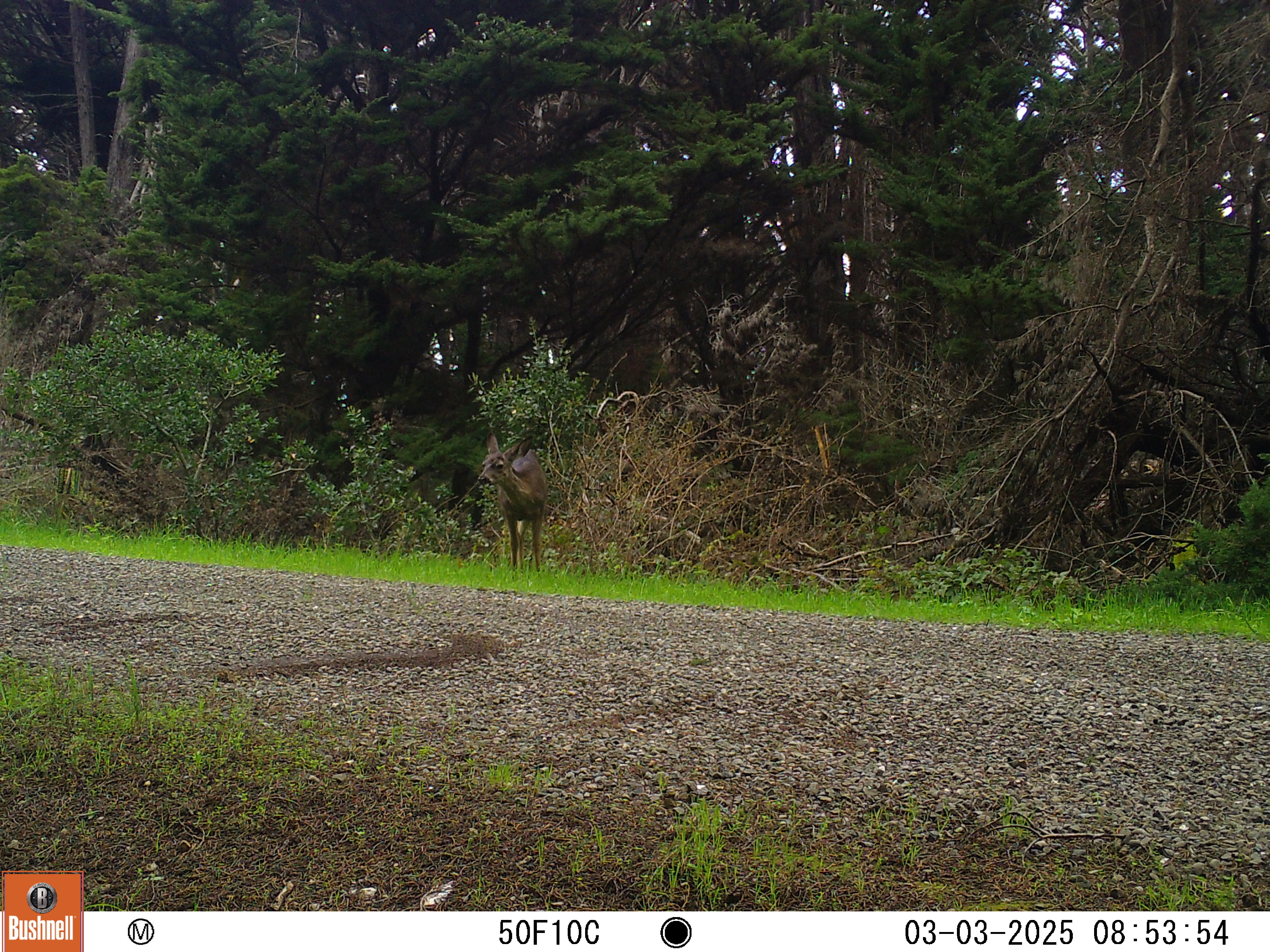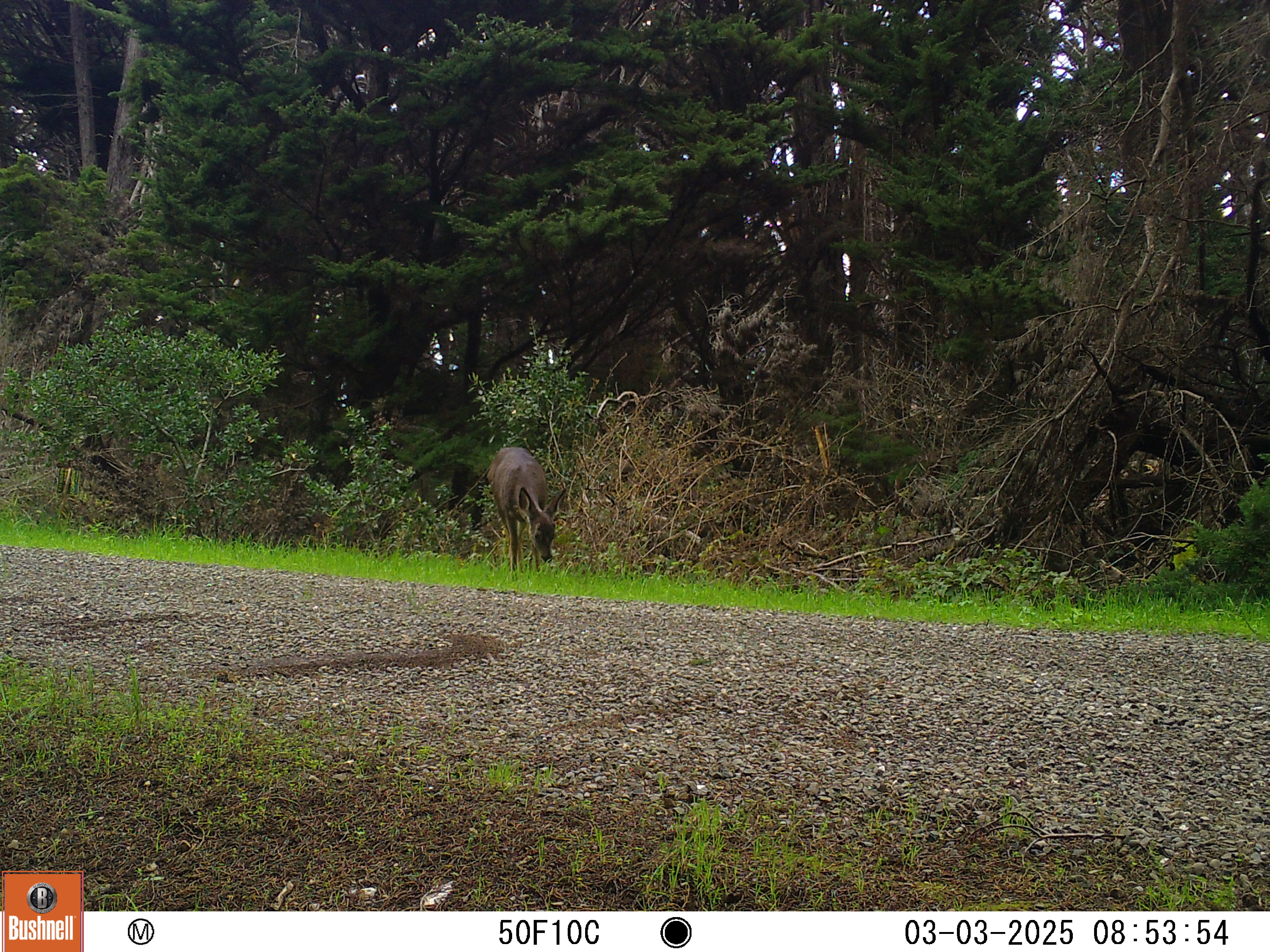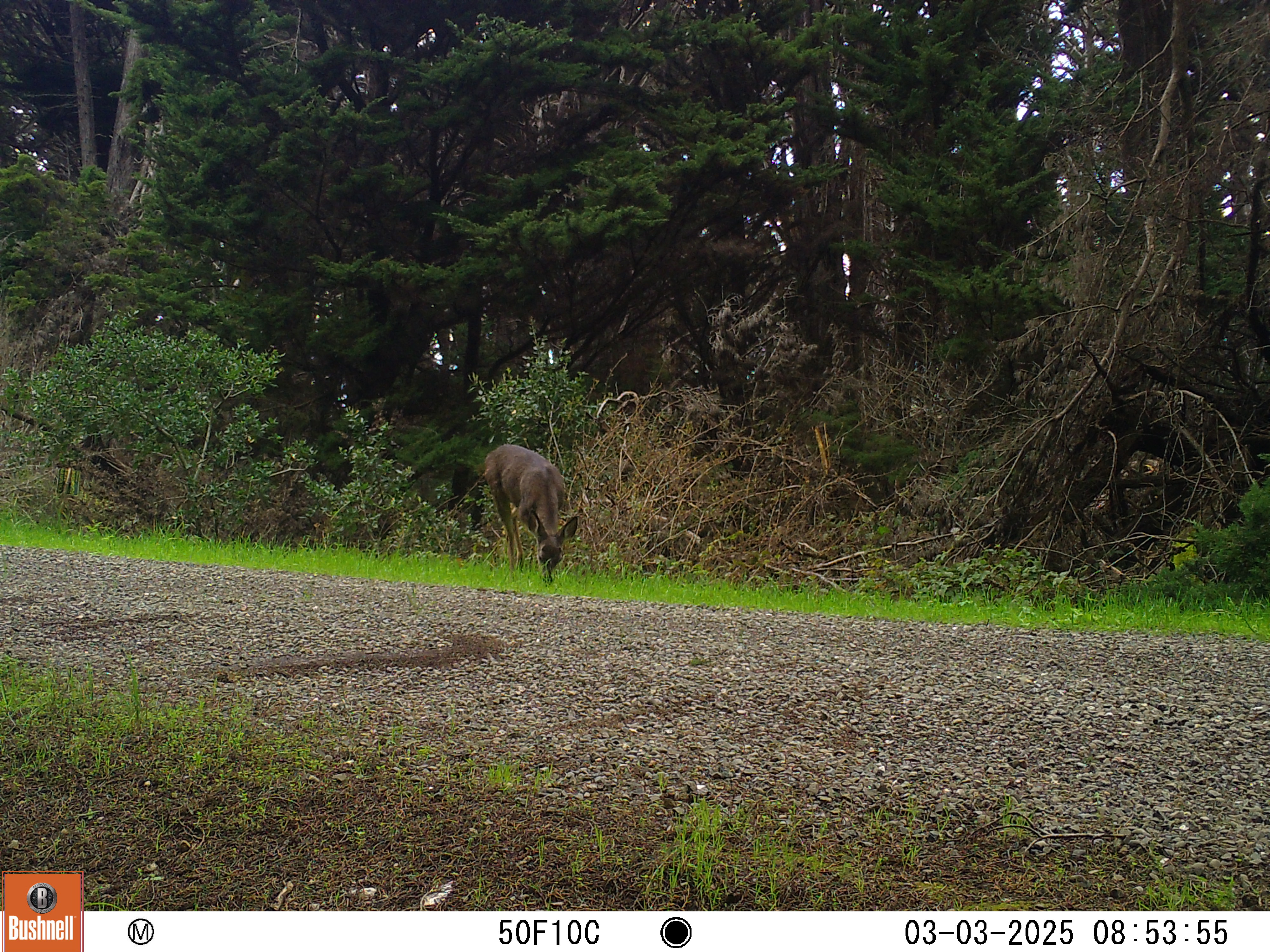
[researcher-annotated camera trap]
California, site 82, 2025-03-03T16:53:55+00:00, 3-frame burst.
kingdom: Animalia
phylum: Chordata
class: Mammalia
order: Artiodactyla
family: Cervidae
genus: Odocoileus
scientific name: Odocoileus hemionus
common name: mule deer